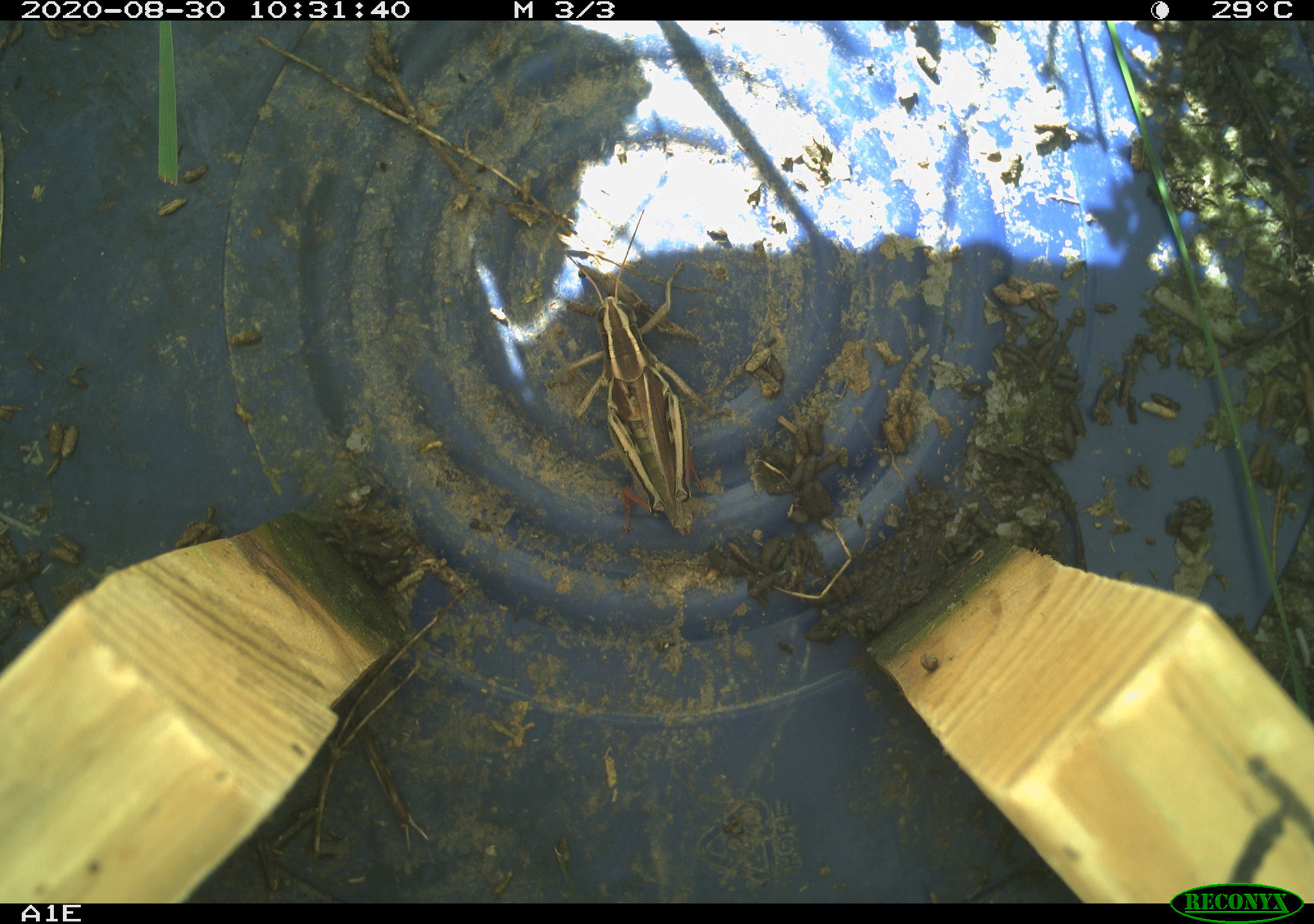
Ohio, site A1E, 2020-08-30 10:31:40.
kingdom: Animalia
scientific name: Animalia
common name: animal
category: invertebrate